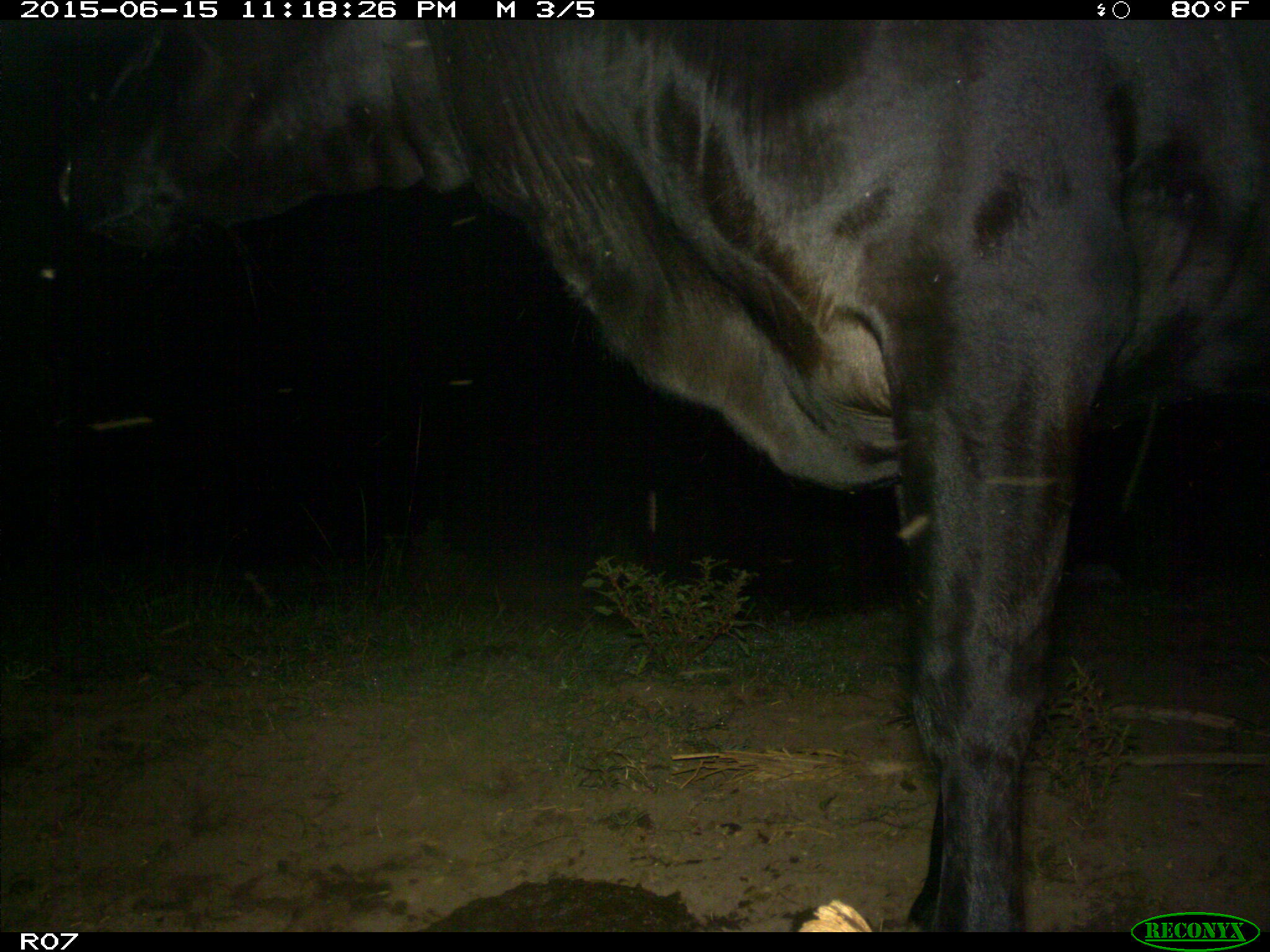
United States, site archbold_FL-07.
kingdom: Animalia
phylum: Chordata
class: Mammalia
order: Artiodactyla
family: Bovidae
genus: Bos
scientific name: Bos taurus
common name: domestic cow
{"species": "Bos taurus (domestic cow)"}